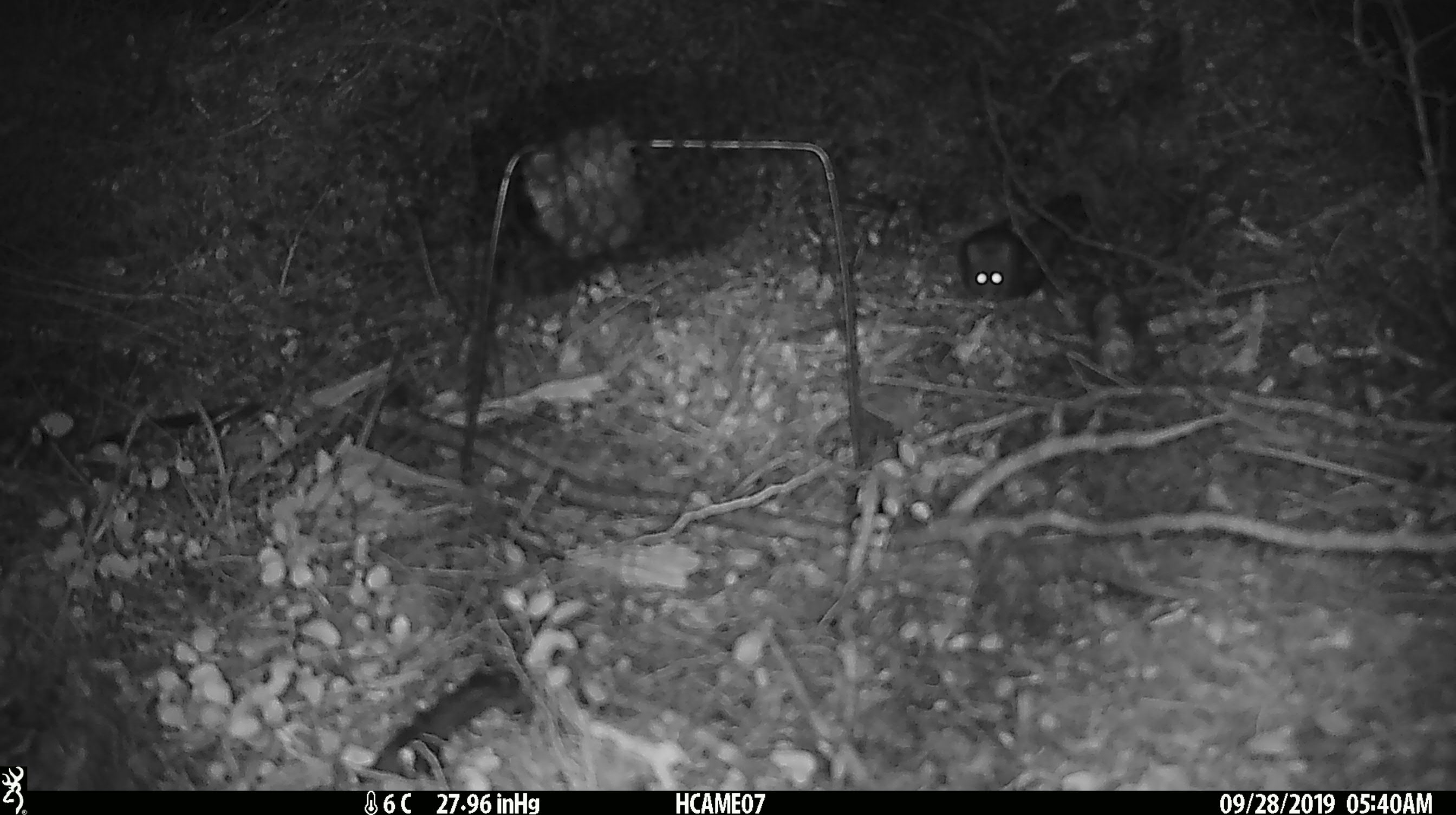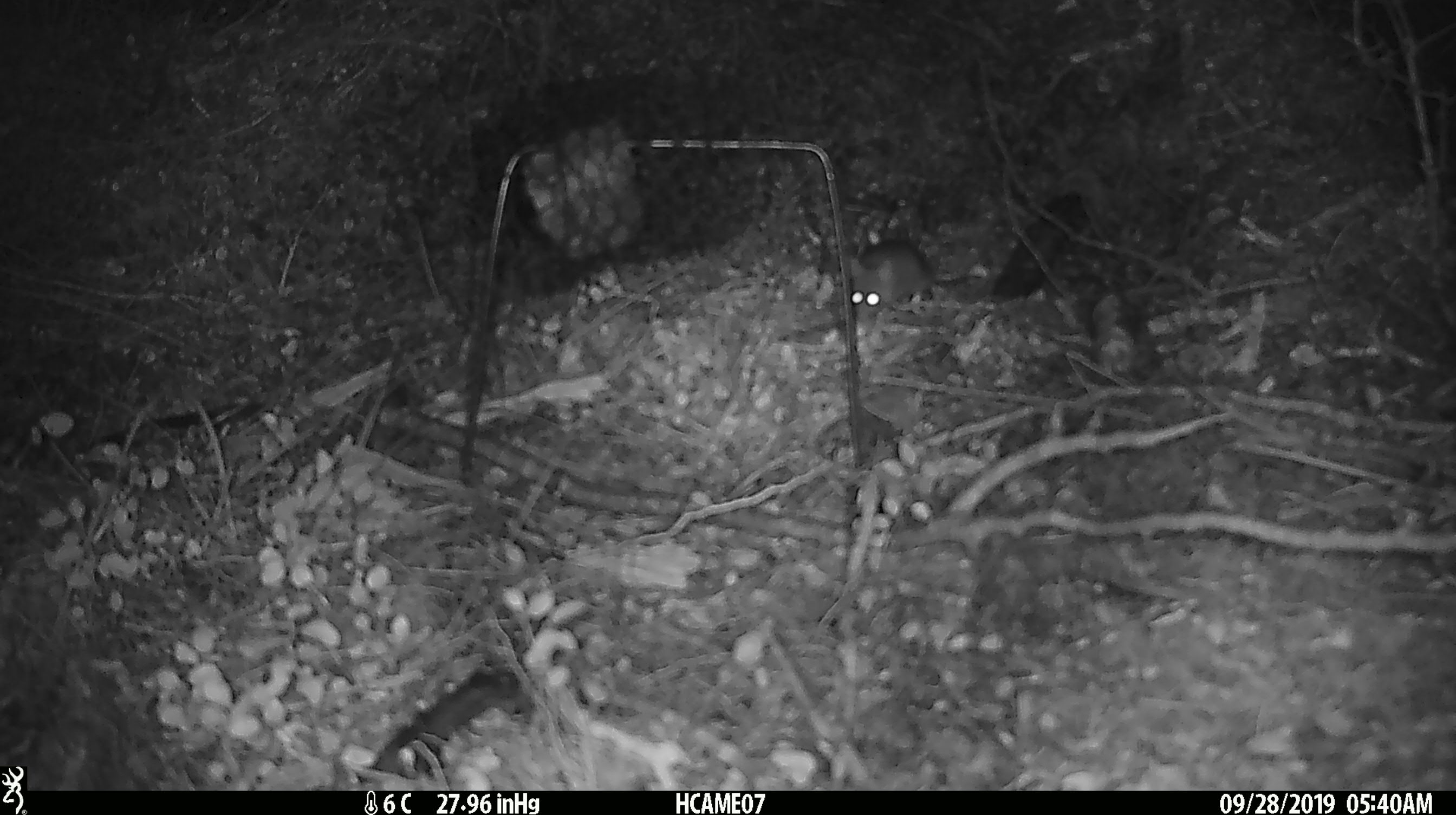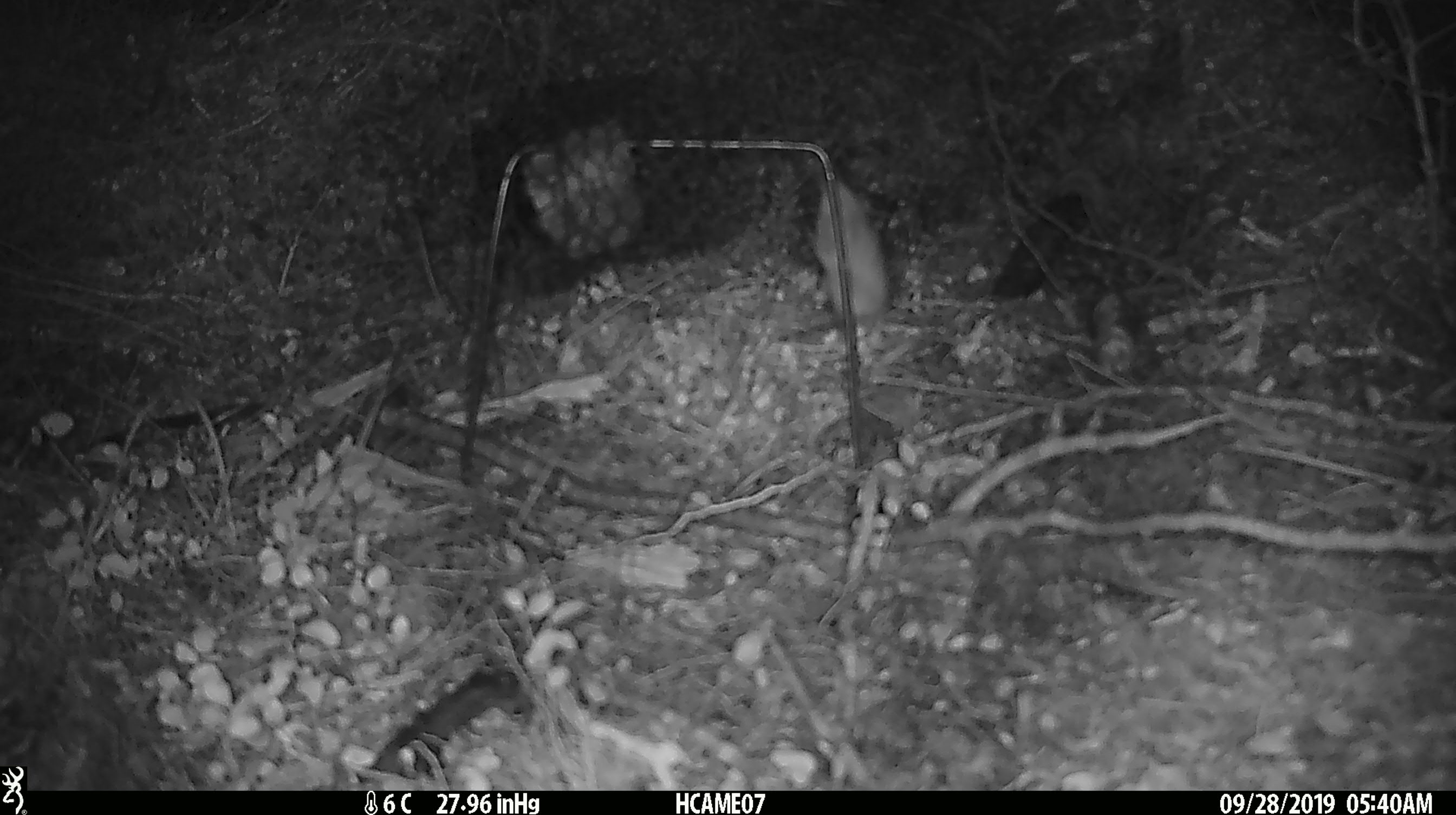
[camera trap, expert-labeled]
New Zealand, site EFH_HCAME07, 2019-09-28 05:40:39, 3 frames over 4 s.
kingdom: Animalia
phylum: Chordata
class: Mammalia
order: Rodentia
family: Muridae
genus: Mus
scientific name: Mus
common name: mouse